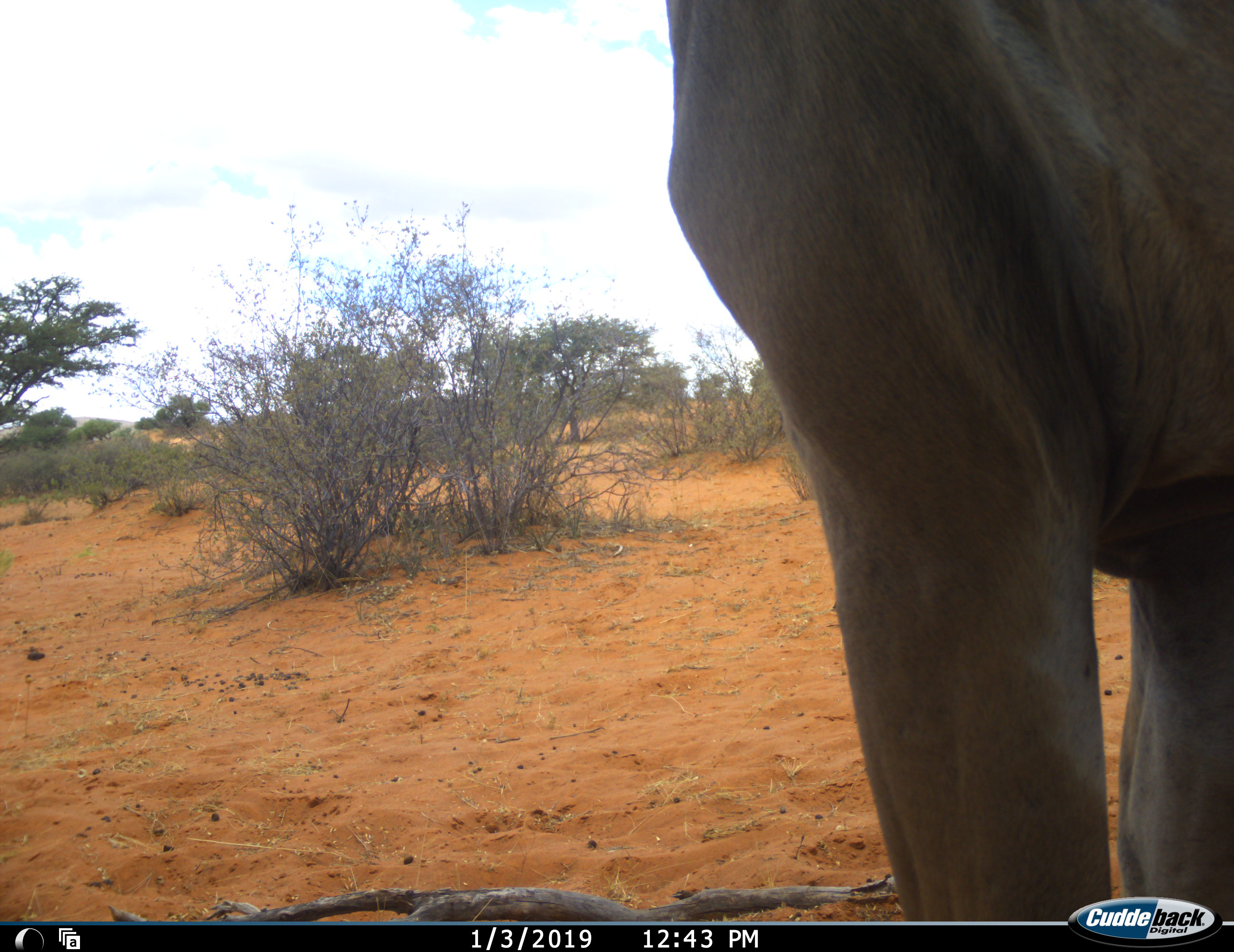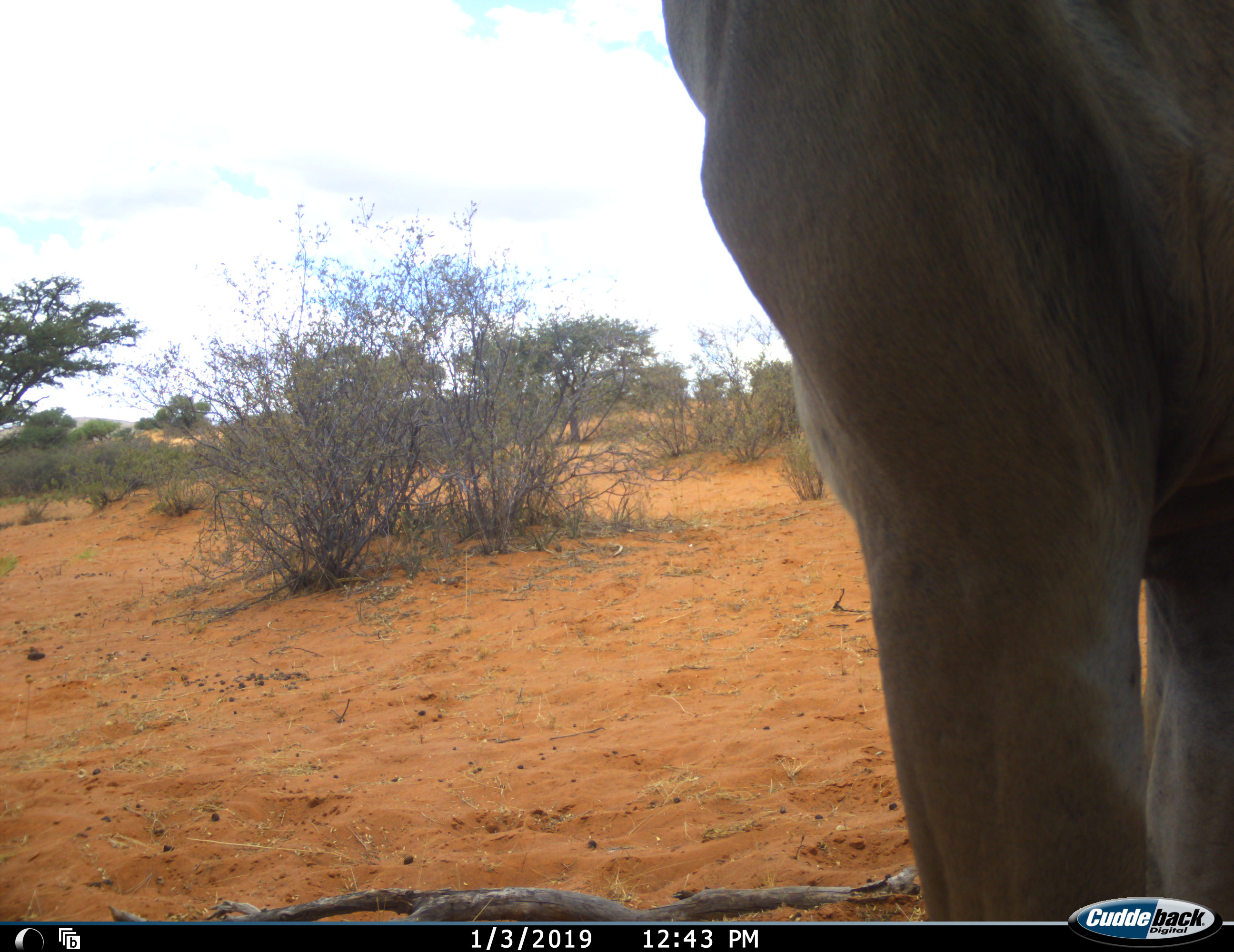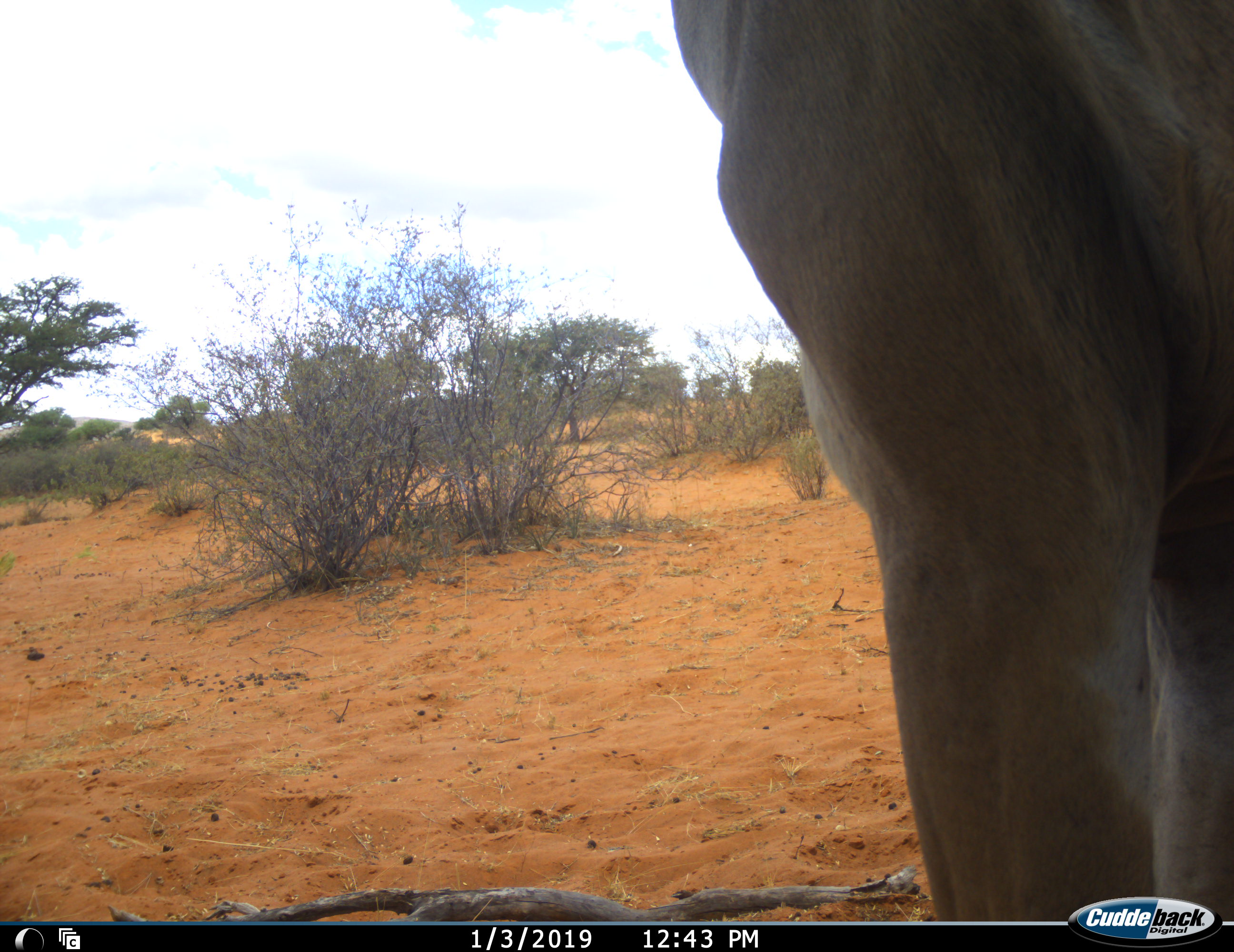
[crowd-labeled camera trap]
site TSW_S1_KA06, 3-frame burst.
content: unidentified animal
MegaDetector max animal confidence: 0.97